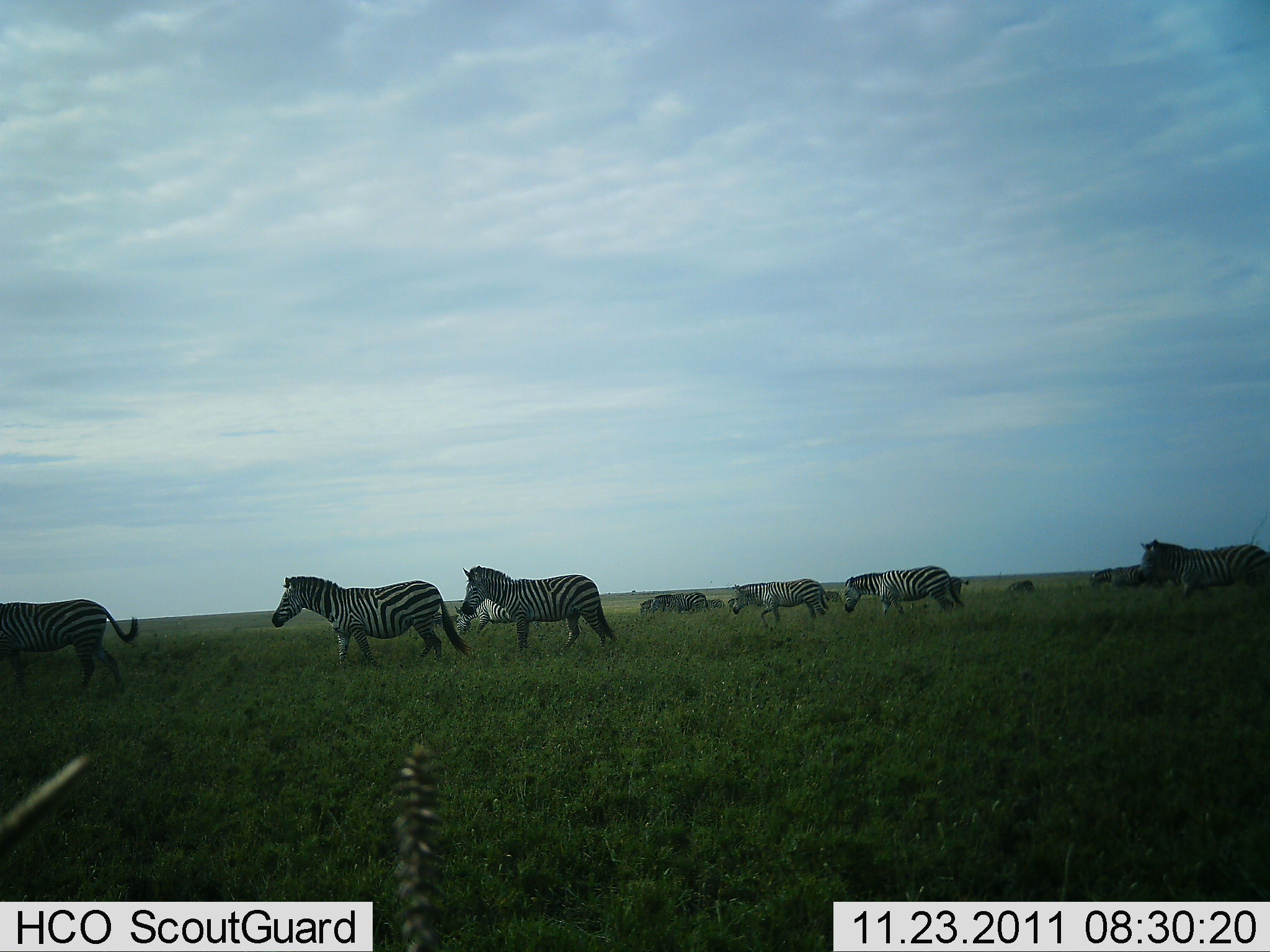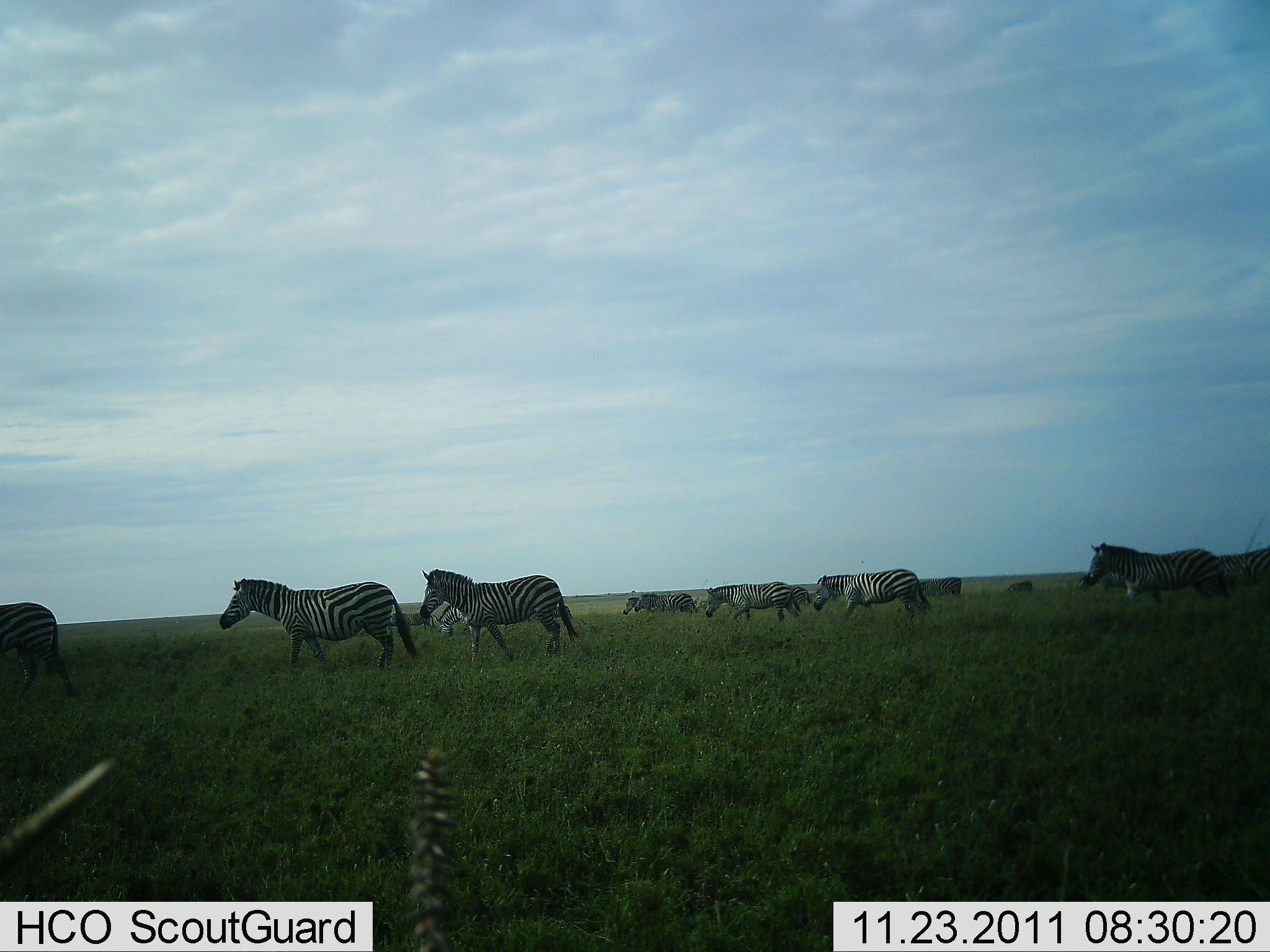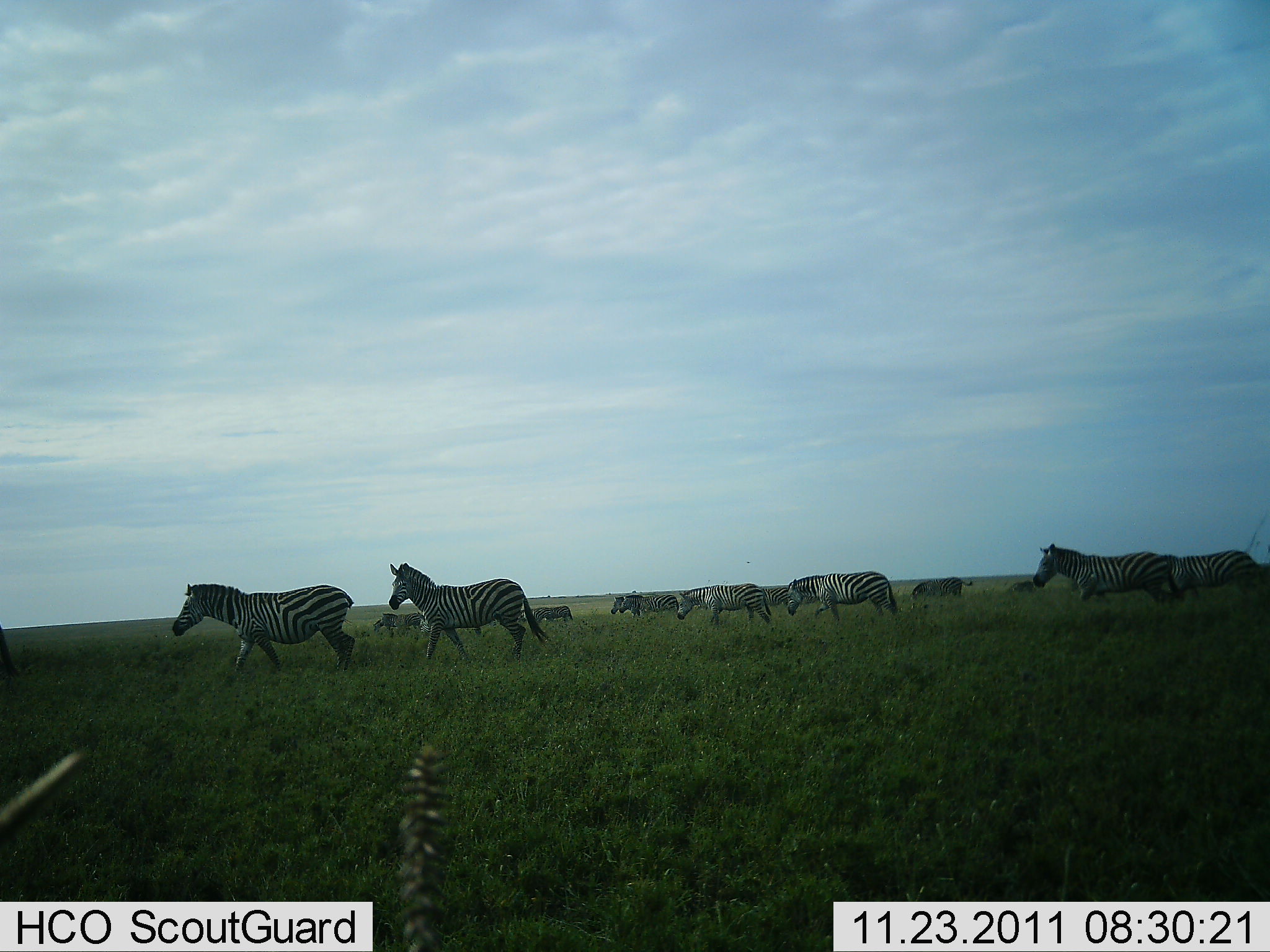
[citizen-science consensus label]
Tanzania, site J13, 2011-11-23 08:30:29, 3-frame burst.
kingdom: Animalia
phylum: Chordata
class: Mammalia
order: Perissodactyla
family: Equidae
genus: Equus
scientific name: Equus quagga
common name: plains zebra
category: zebra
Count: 11-50.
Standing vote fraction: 9%.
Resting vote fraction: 0%.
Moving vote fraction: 100%.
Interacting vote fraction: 9%.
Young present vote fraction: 0%.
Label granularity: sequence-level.